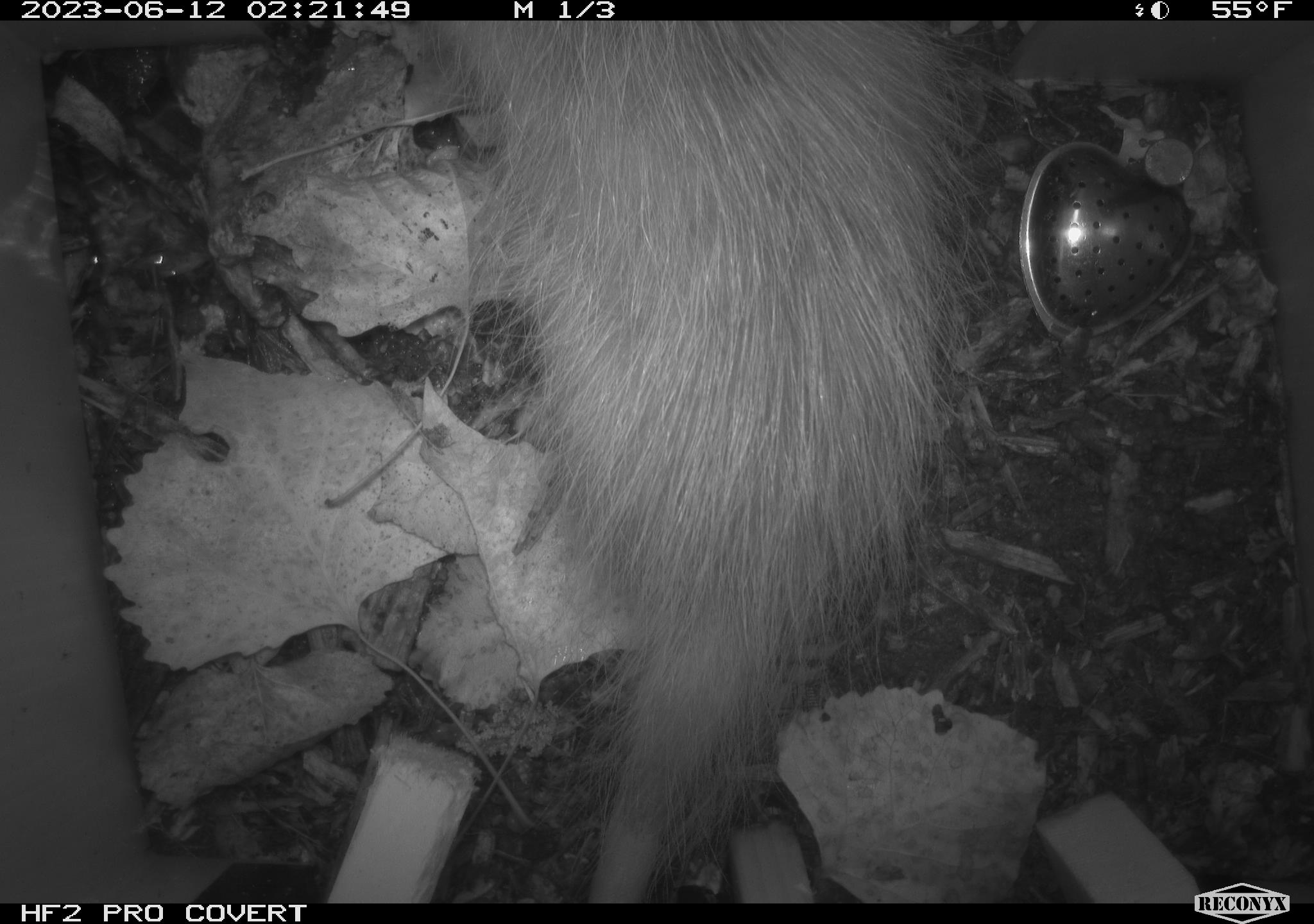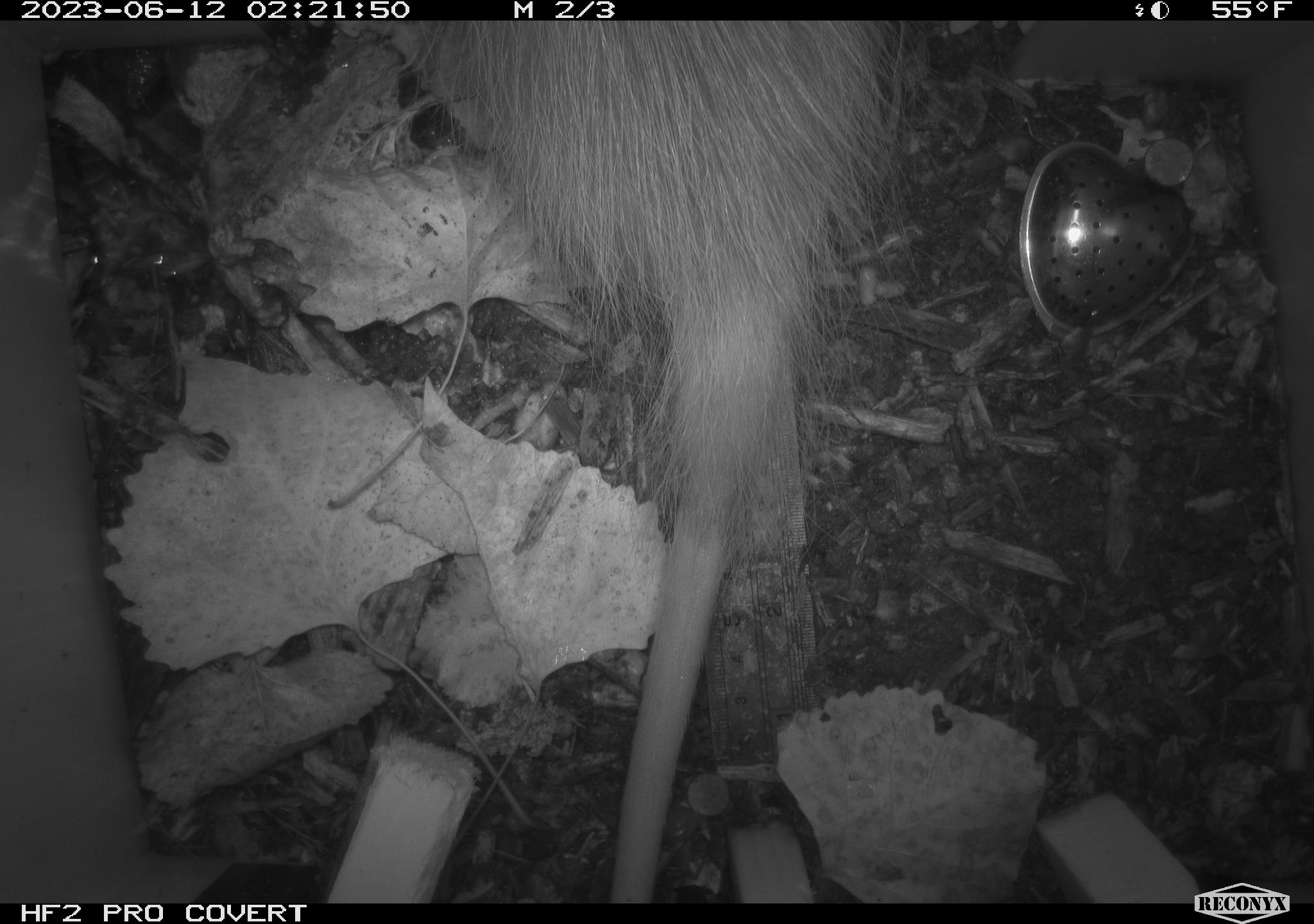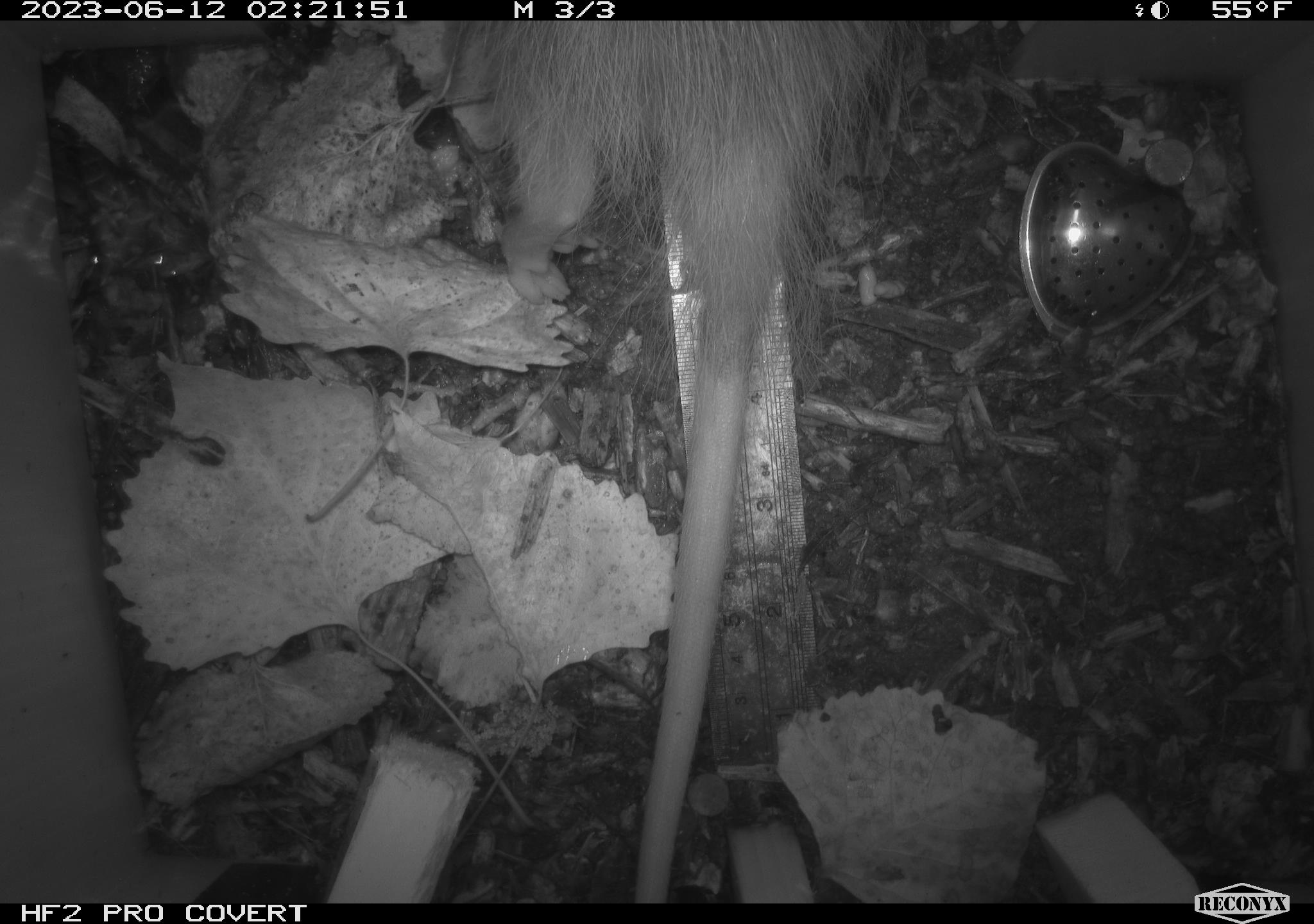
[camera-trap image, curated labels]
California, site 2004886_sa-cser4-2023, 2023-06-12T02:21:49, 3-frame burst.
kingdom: Animalia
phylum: Chordata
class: Mammalia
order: Didelphimorphia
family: Didelphidae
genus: Didelphis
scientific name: Didelphis virginiana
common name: virginia opossum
Virginia opossum (Didelphis virginiana).